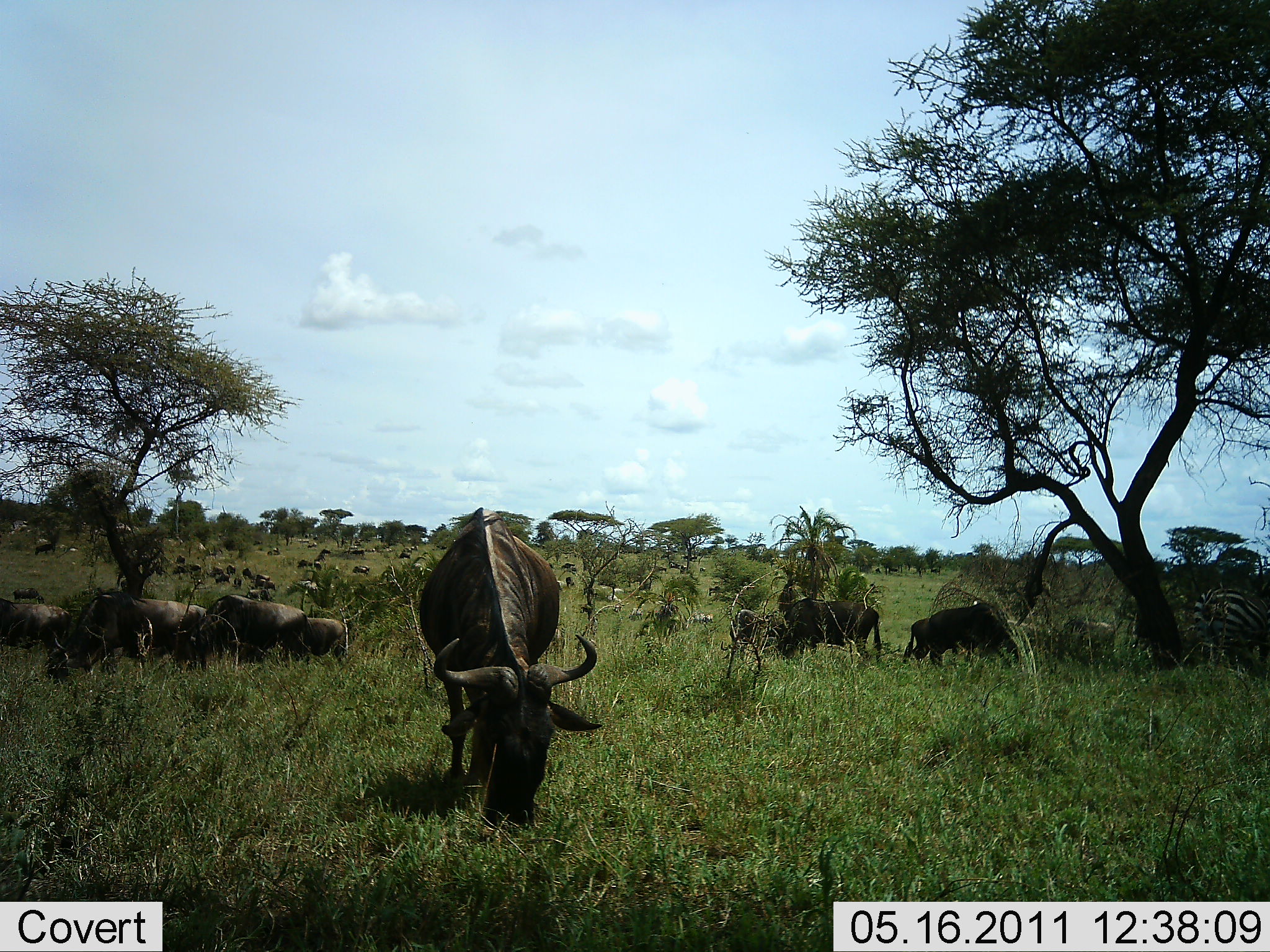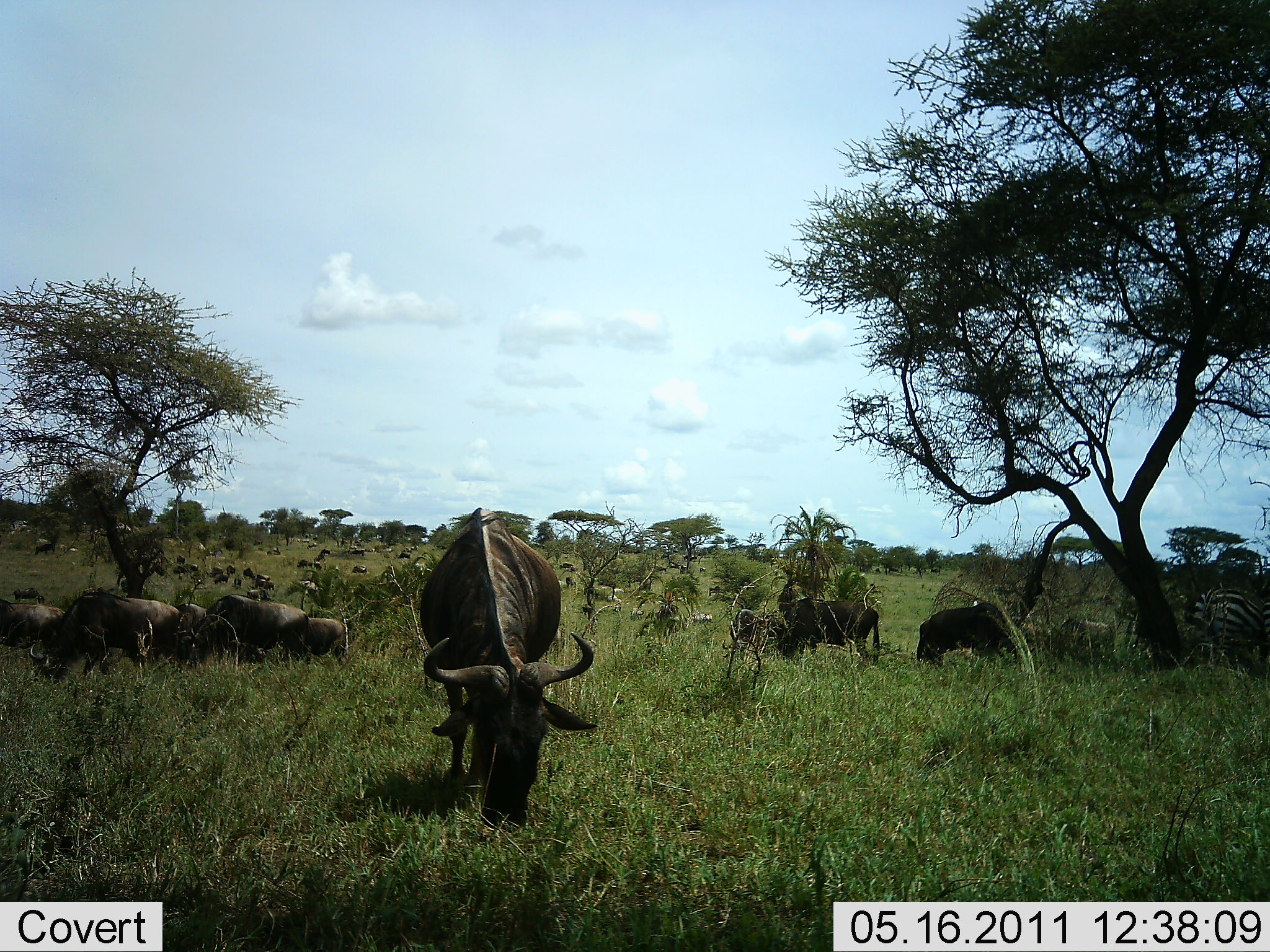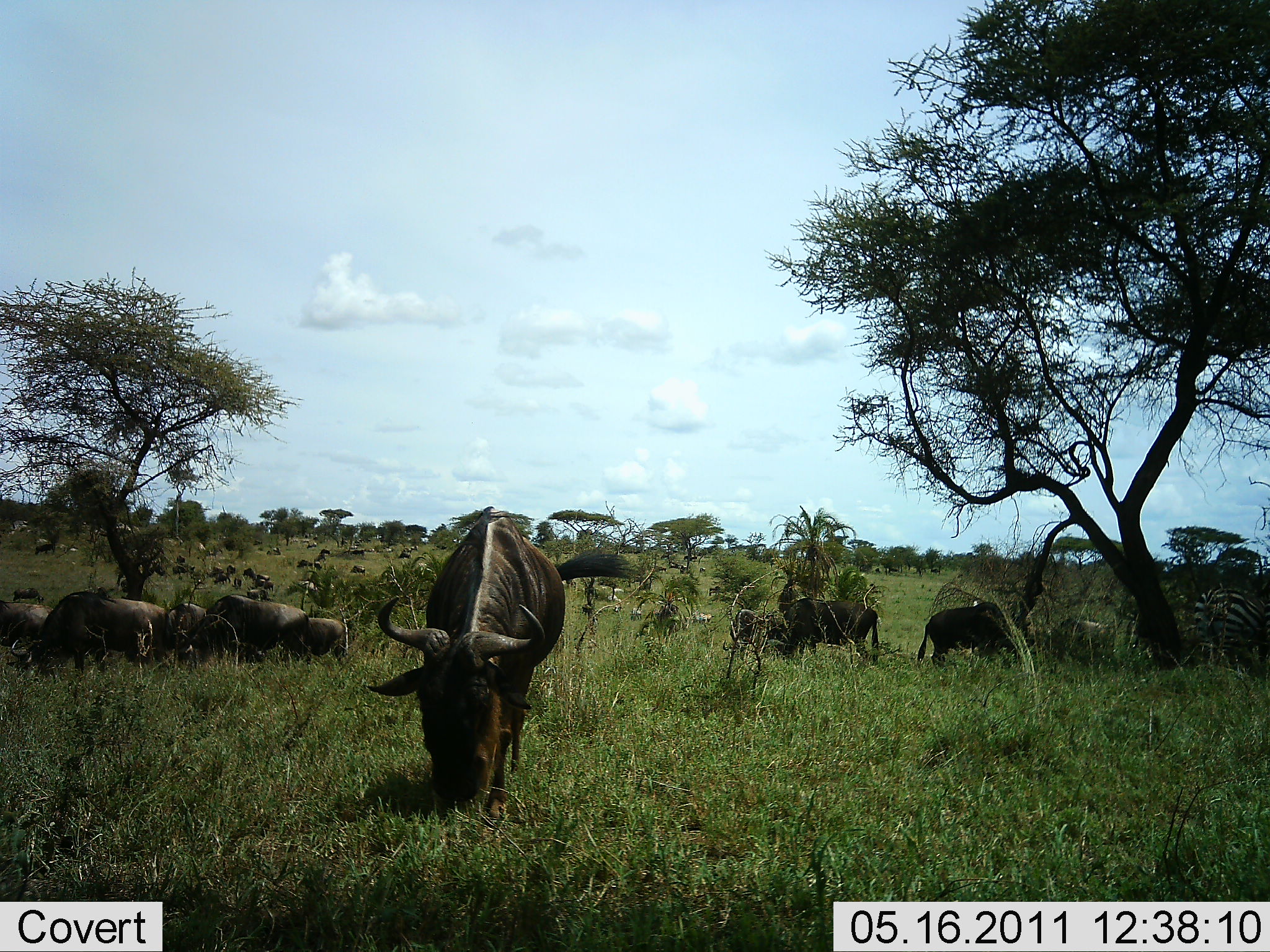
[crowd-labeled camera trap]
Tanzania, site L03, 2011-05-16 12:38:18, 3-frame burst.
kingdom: Animalia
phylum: Chordata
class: Mammalia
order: Artiodactyla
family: Bovidae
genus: Connochaetes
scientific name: Connochaetes taurinus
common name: blue wildebeest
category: wildebeest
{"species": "wildebeest (blue wildebeest) (Connochaetes taurinus)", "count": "11-50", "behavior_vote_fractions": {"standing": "45%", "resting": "25%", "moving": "25%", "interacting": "0%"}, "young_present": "0%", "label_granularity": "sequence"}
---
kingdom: Animalia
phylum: Chordata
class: Mammalia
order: Perissodactyla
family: Equidae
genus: Equus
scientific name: Equus quagga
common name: plains zebra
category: zebra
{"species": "zebra (plains zebra) (Equus quagga)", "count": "1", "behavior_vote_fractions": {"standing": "36%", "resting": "9%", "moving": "0%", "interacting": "0%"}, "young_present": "0%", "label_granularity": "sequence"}